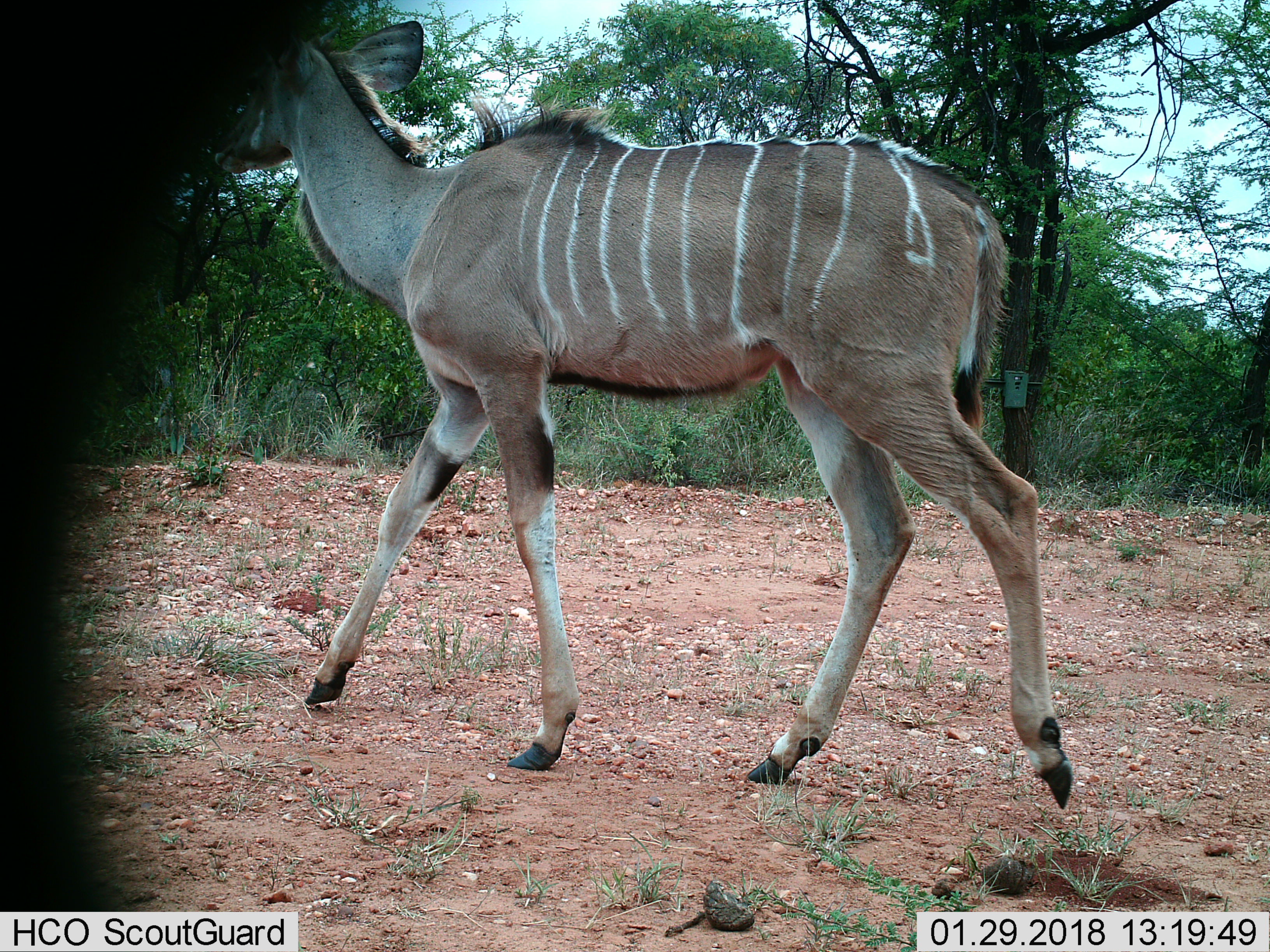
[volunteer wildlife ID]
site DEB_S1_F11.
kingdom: Animalia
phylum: Chordata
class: Mammalia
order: Artiodactyla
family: Bovidae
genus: Tragelaphus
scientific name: Tragelaphus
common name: kudu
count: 1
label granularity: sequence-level